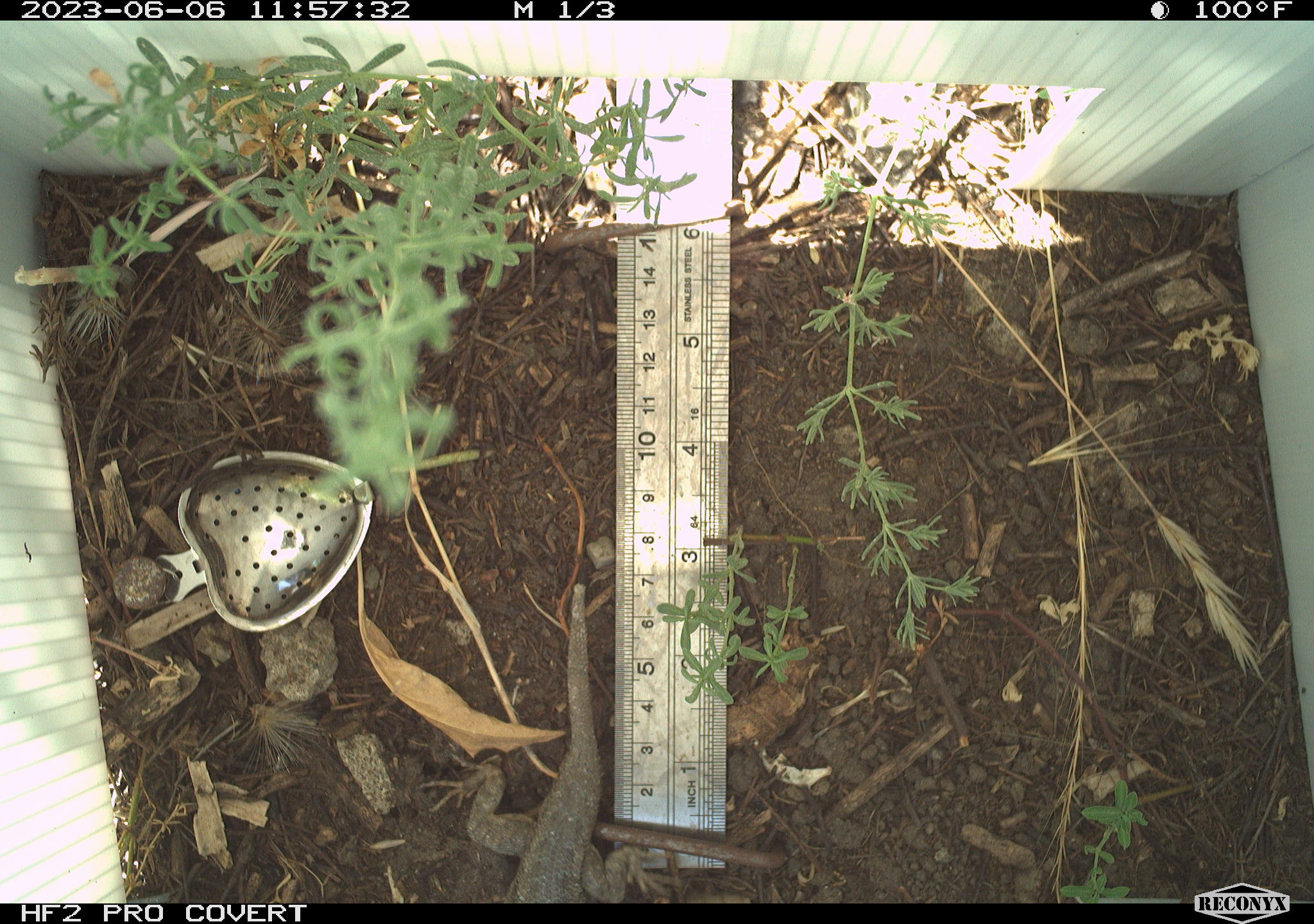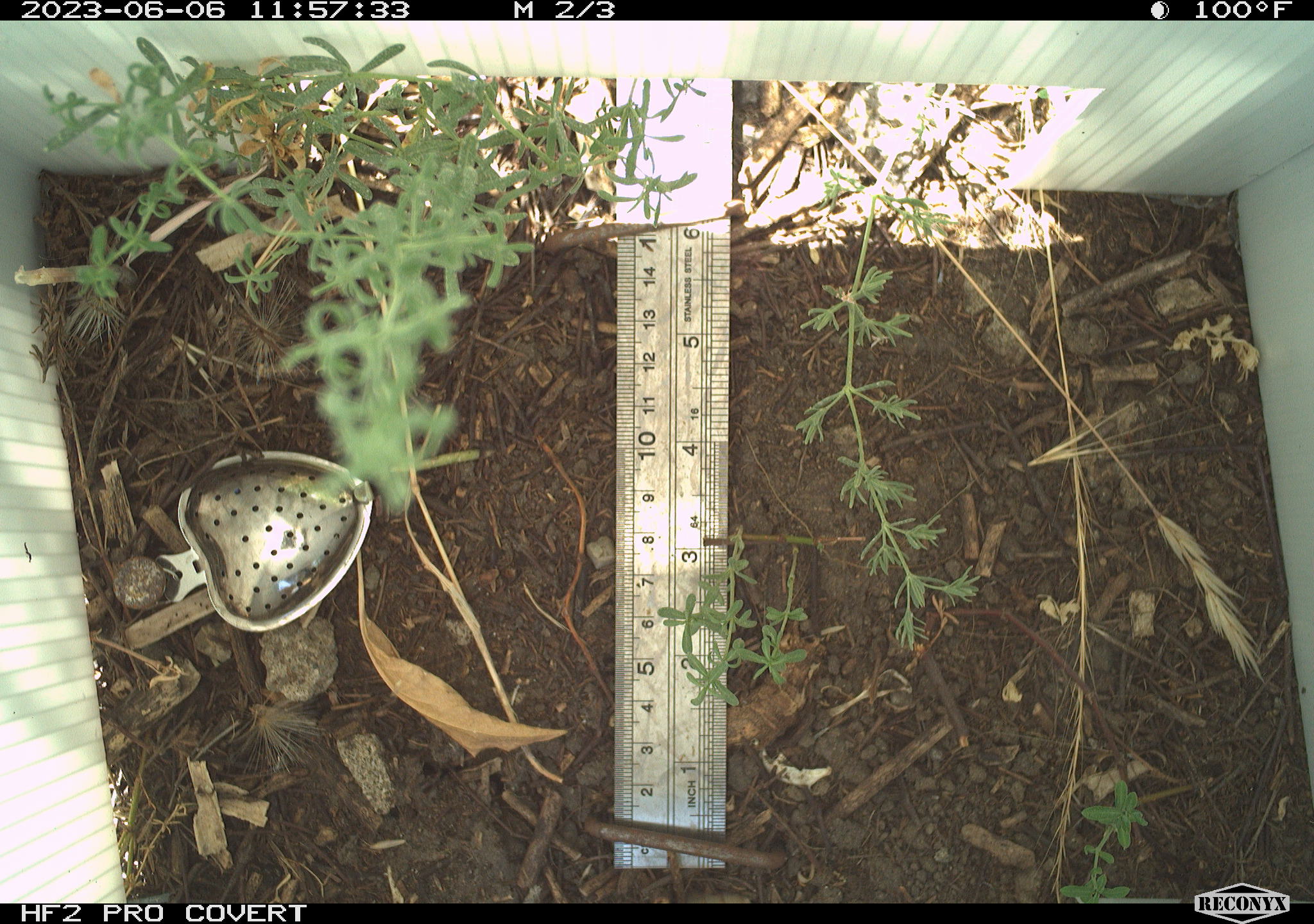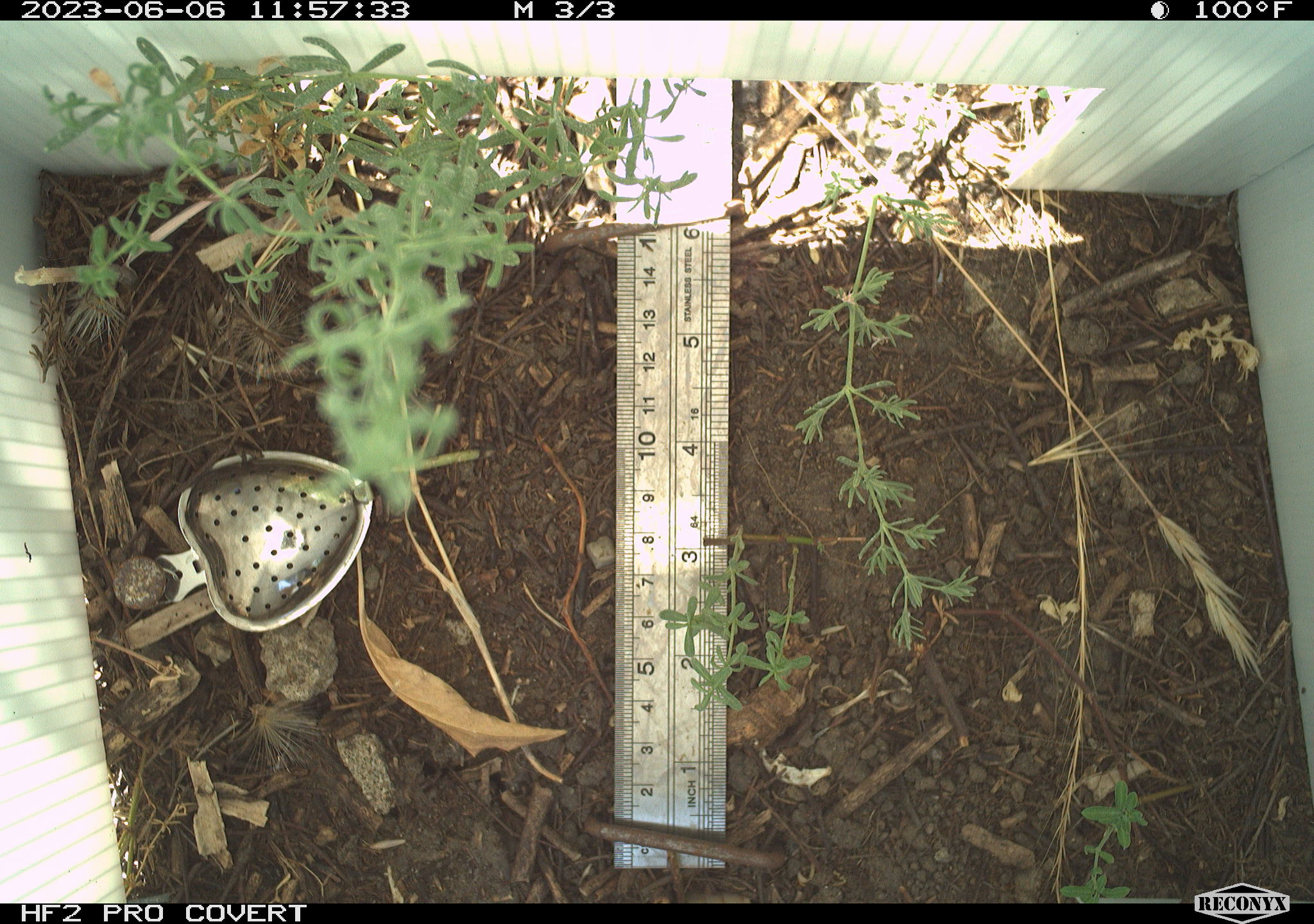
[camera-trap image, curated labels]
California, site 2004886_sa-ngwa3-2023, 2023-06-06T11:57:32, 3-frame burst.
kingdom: Animalia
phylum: Chordata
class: Reptilia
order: Squamata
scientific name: Squamata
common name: lizards and snakes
Lizards and snakes (Squamata).